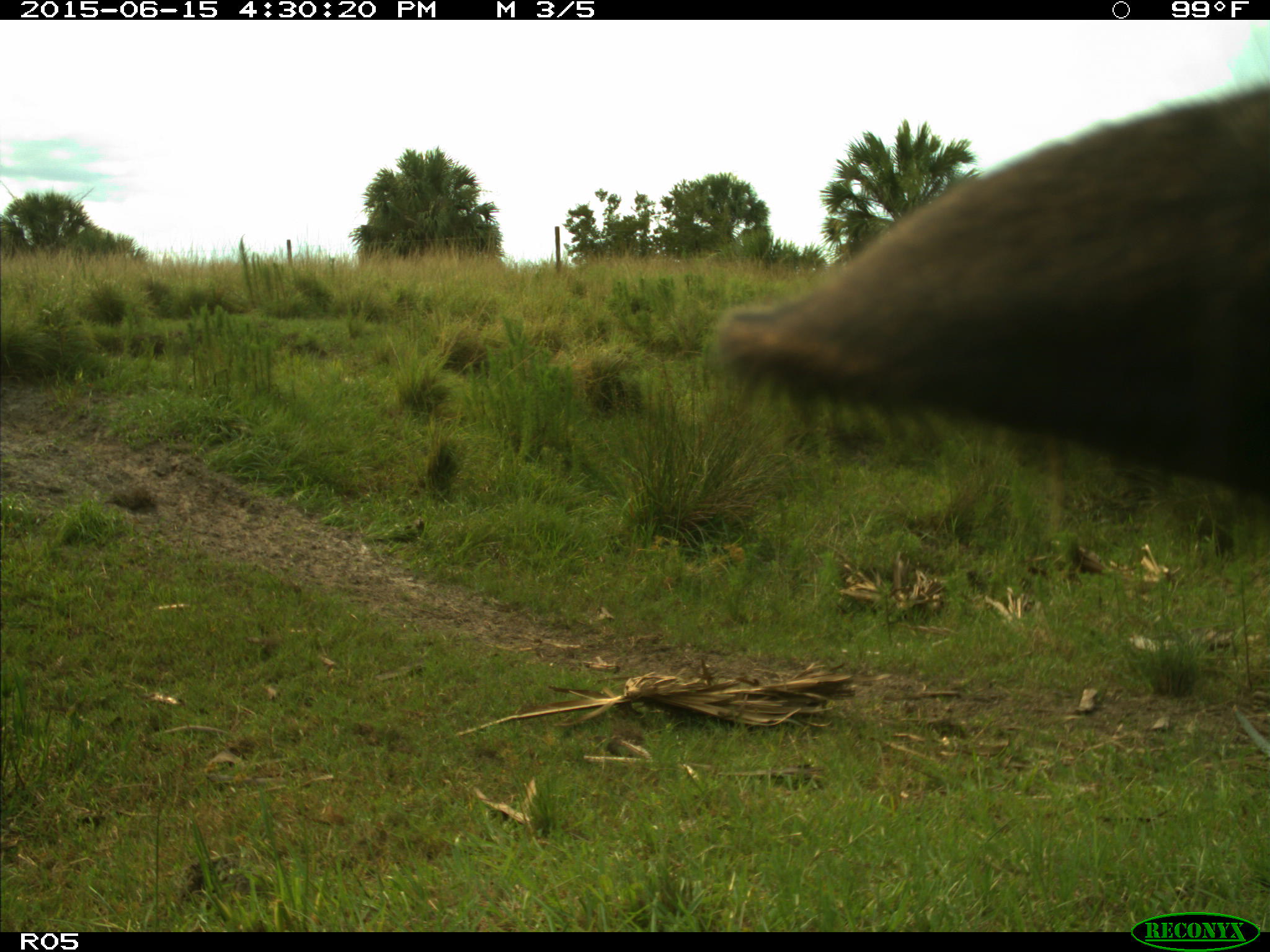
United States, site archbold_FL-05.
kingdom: Animalia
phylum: Chordata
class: Mammalia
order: Artiodactyla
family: Bovidae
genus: Bos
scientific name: Bos taurus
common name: domestic cow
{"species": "Bos taurus (domestic cow)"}